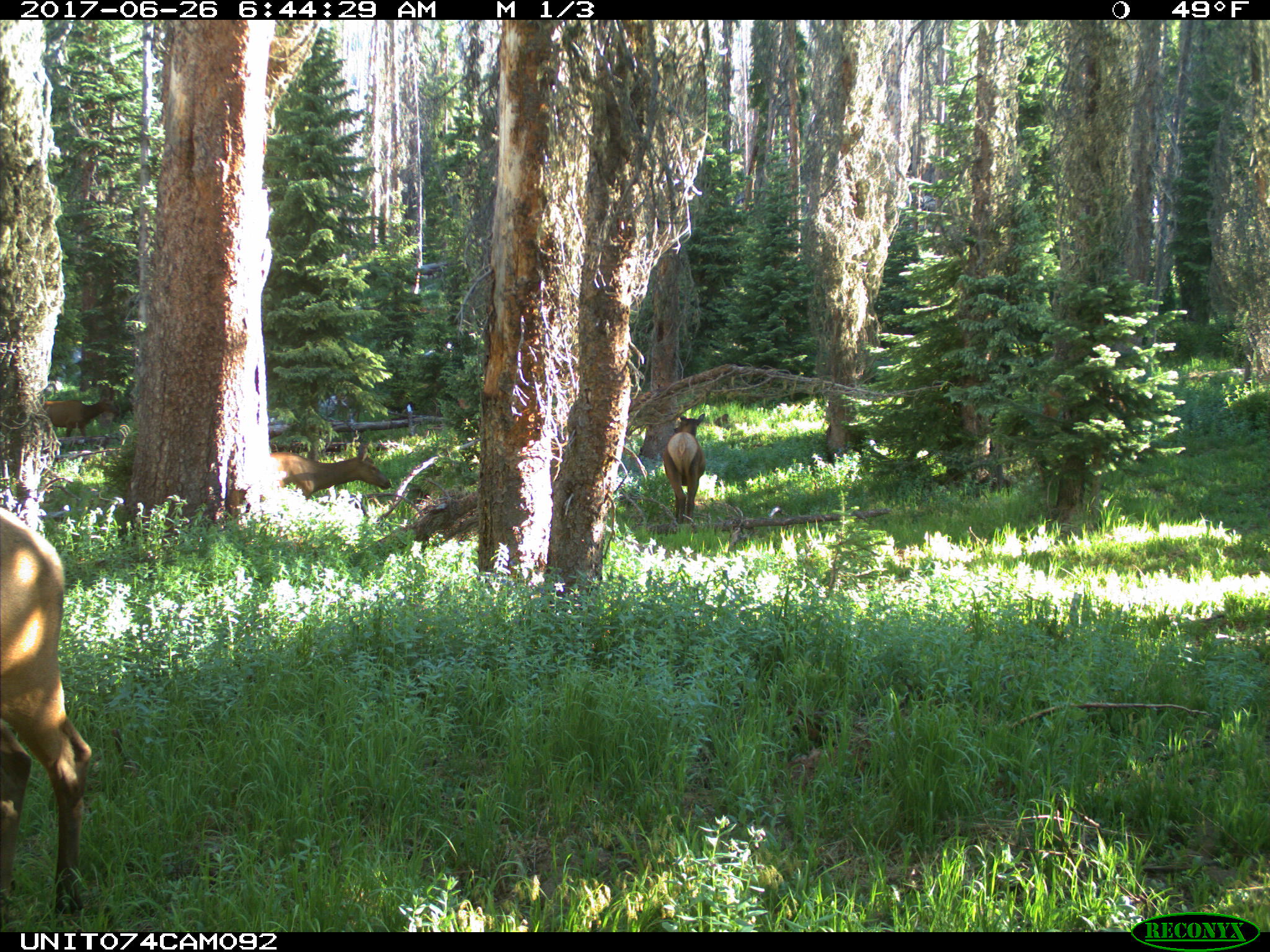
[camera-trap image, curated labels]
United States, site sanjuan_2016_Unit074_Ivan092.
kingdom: Animalia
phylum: Chordata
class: Mammalia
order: Artiodactyla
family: Cervidae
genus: Cervus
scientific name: Cervus elaphus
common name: red deer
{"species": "Cervus elaphus (red deer)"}